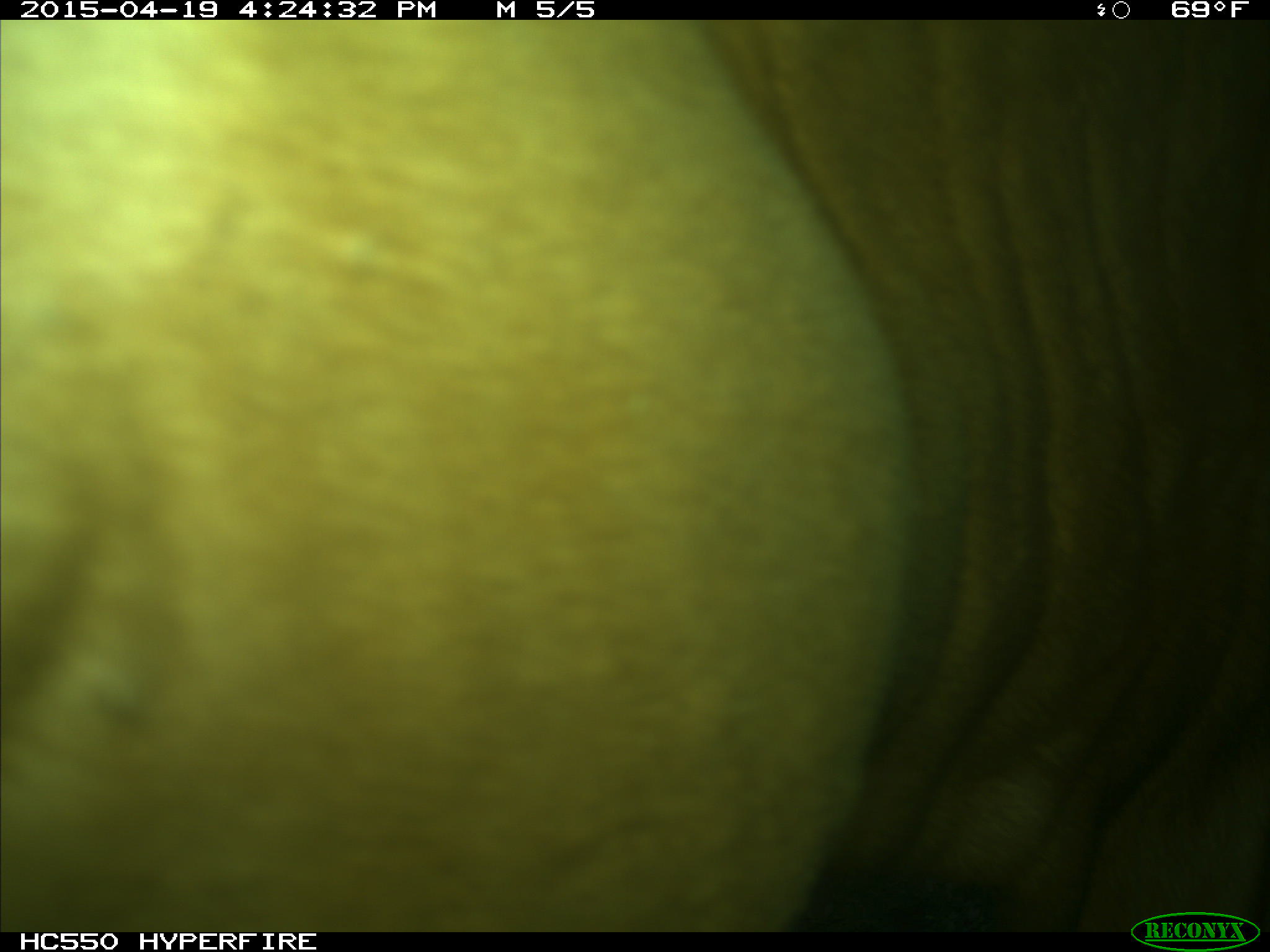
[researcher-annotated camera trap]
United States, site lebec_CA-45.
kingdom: Animalia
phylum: Chordata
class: Mammalia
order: Artiodactyla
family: Bovidae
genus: Bos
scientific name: Bos taurus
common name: domestic cow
Bos taurus (domestic cow).